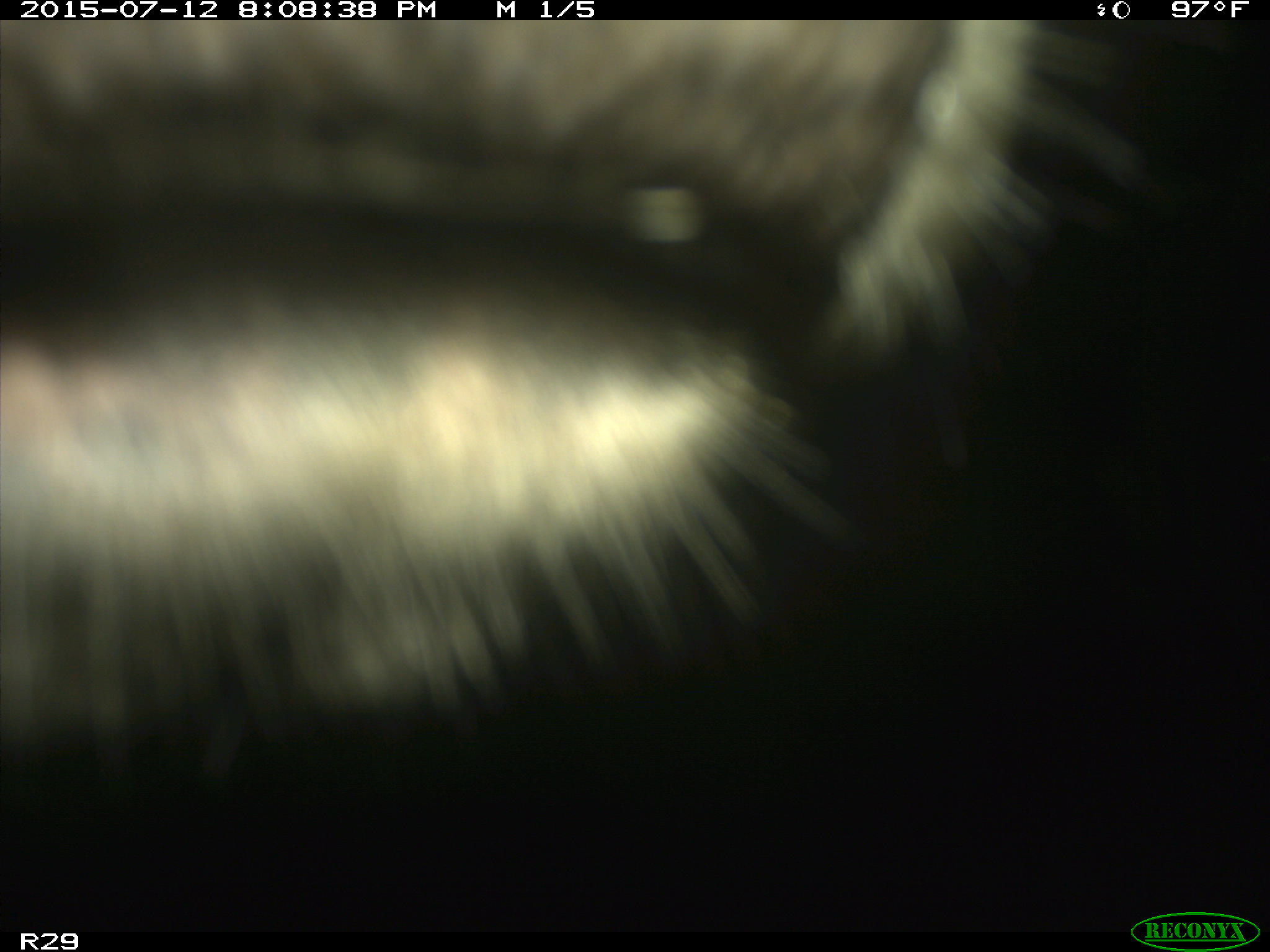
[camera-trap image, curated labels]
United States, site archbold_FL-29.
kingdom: Animalia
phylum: Chordata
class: Mammalia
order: Artiodactyla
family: Bovidae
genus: Bos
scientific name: Bos taurus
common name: domestic cow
Bos taurus (domestic cow).